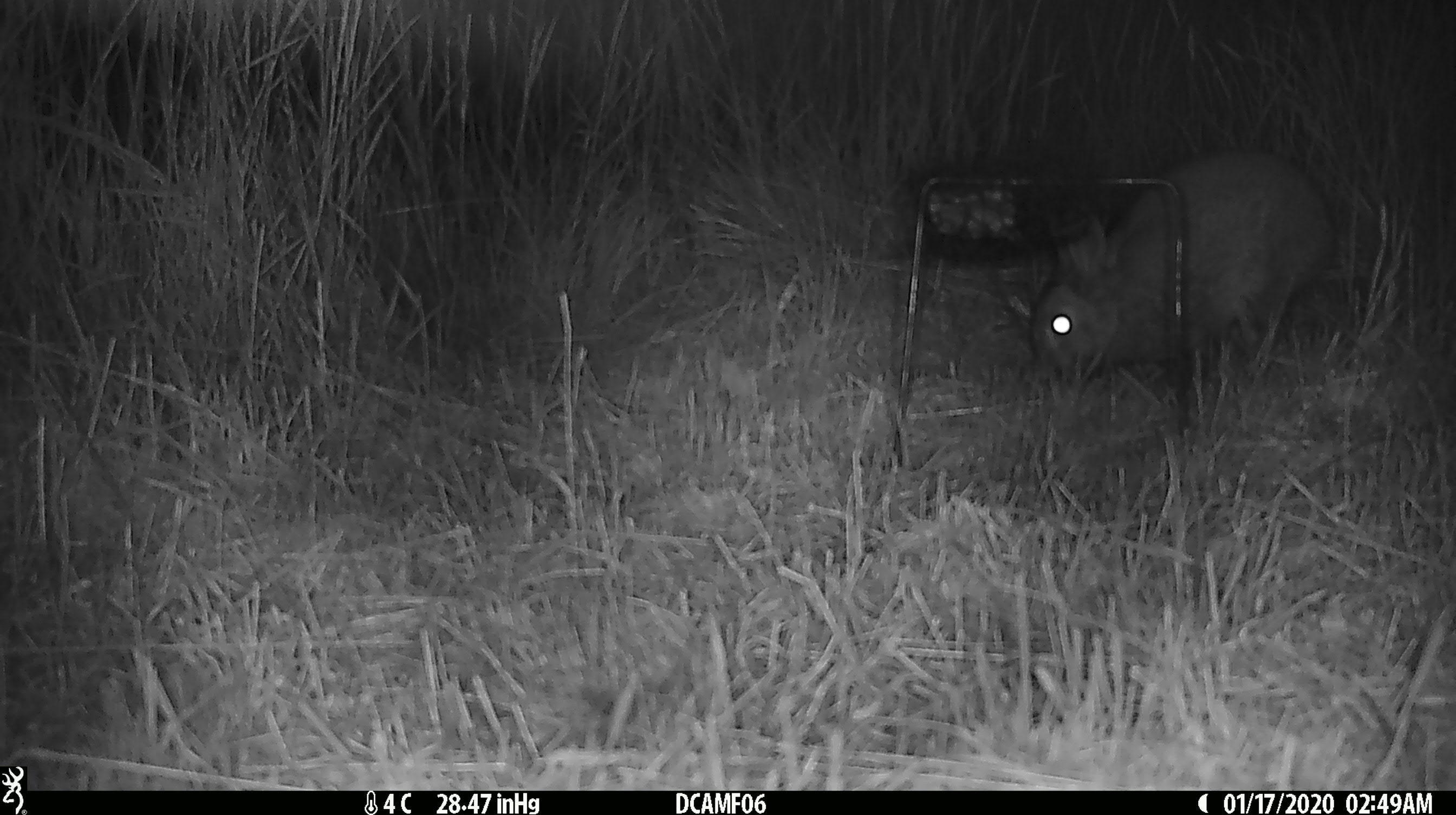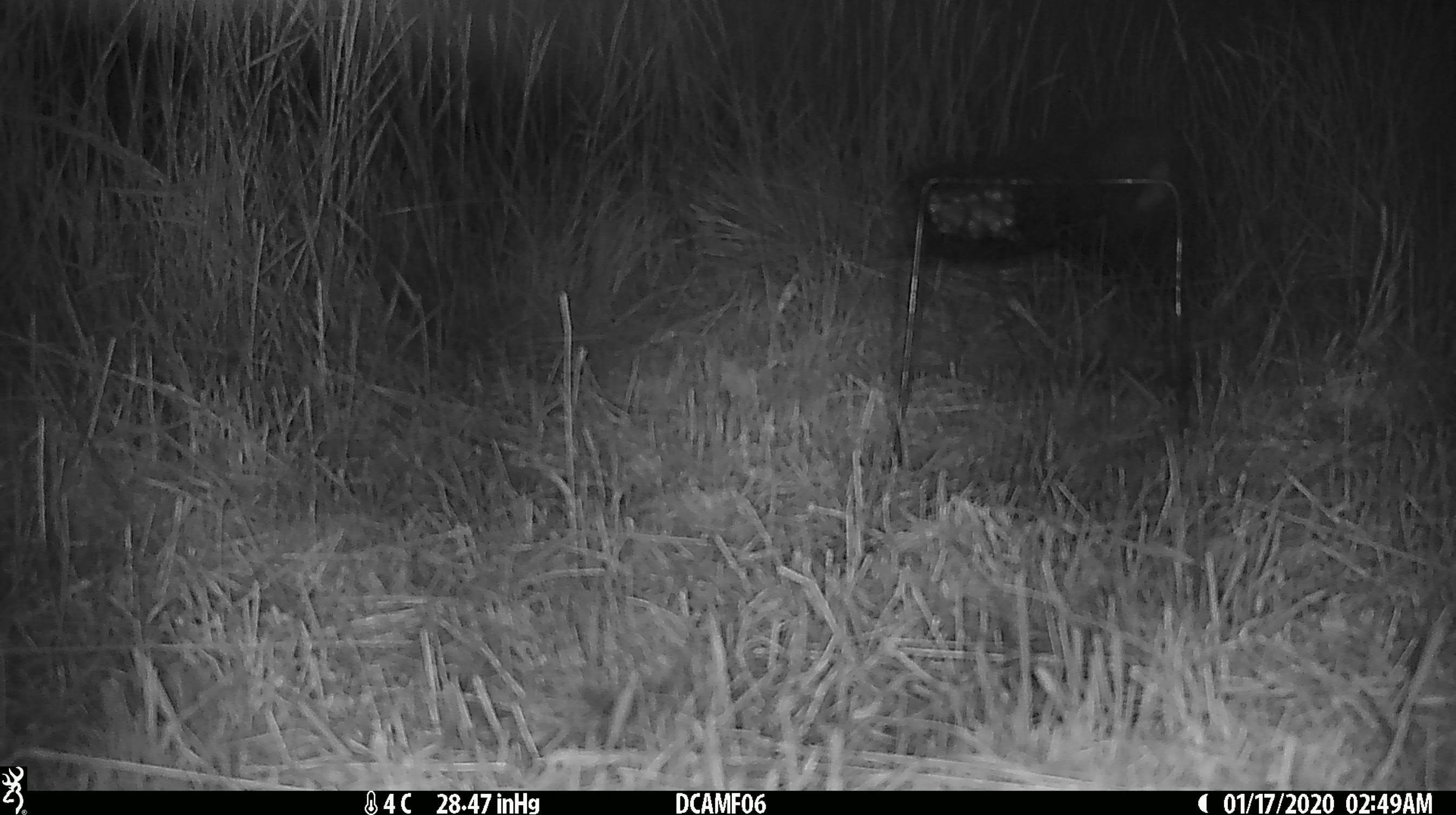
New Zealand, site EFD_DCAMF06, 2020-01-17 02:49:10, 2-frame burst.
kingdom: Animalia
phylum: Chordata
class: Mammalia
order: Lagomorpha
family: Leporidae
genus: Oryctolagus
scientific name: Oryctolagus cuniculus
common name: european rabbit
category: rabbit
Rabbit (european rabbit) (Oryctolagus cuniculus).